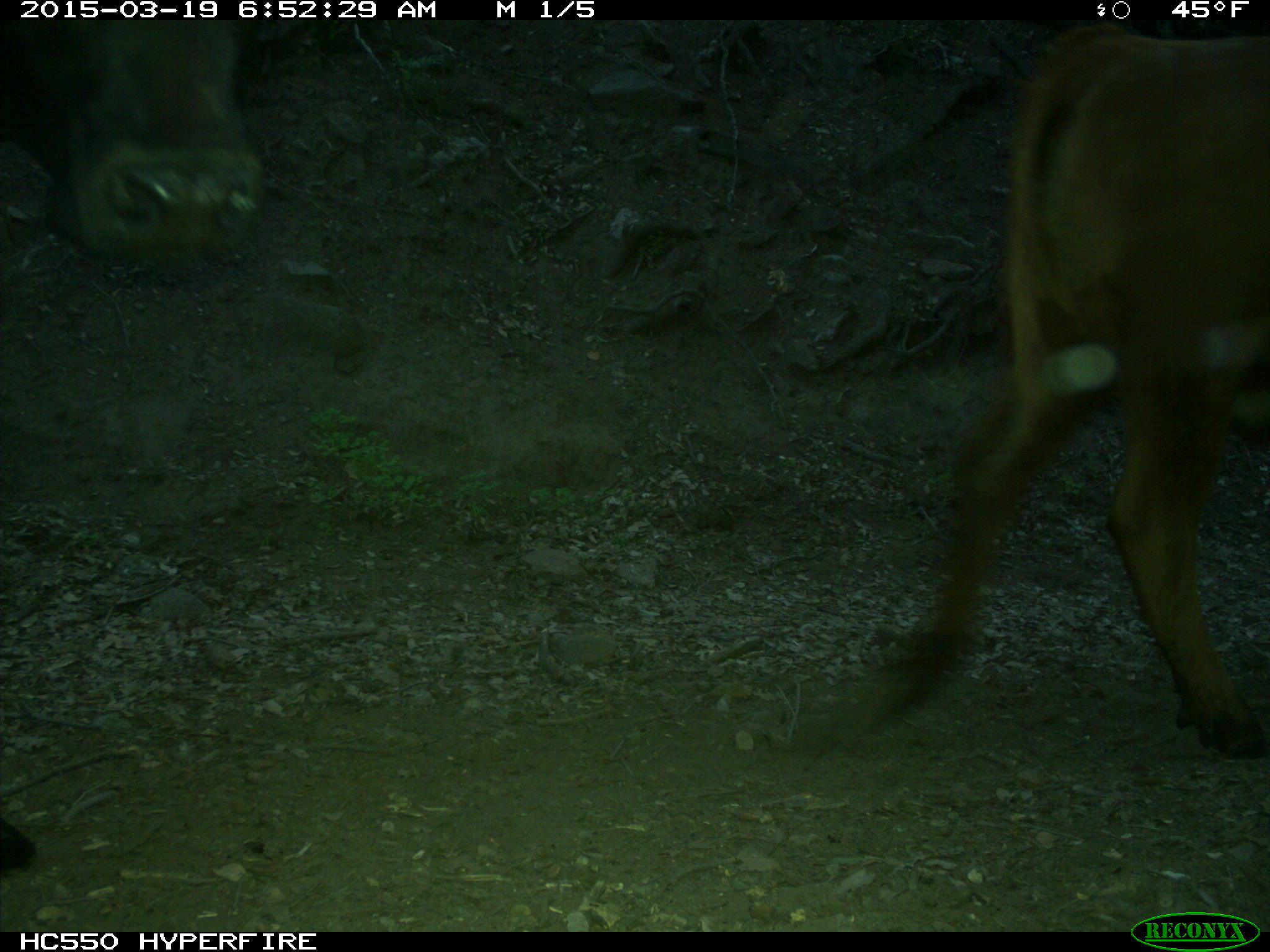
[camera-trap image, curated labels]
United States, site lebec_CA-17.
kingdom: Animalia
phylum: Chordata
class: Mammalia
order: Artiodactyla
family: Bovidae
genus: Bos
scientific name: Bos taurus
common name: domestic cow